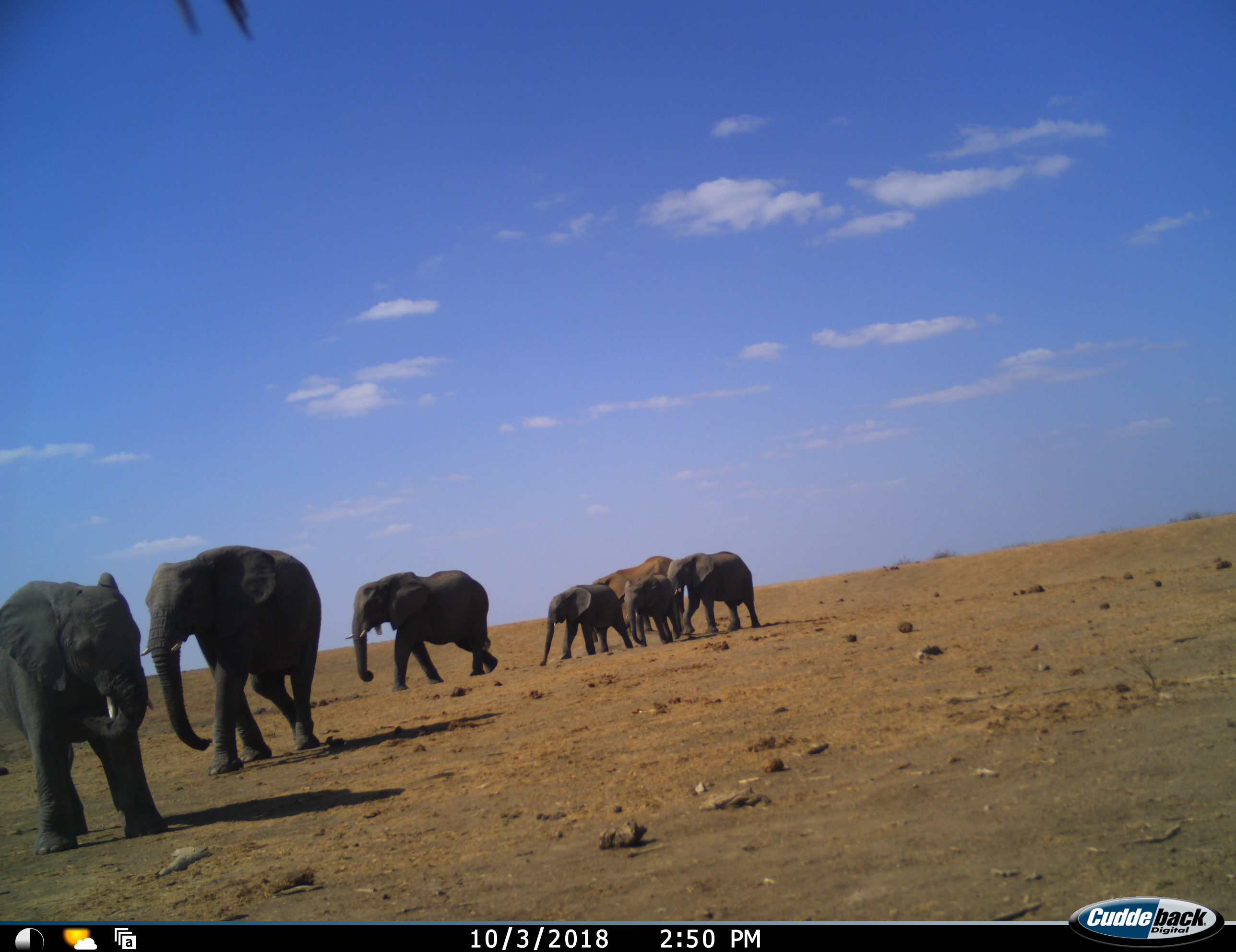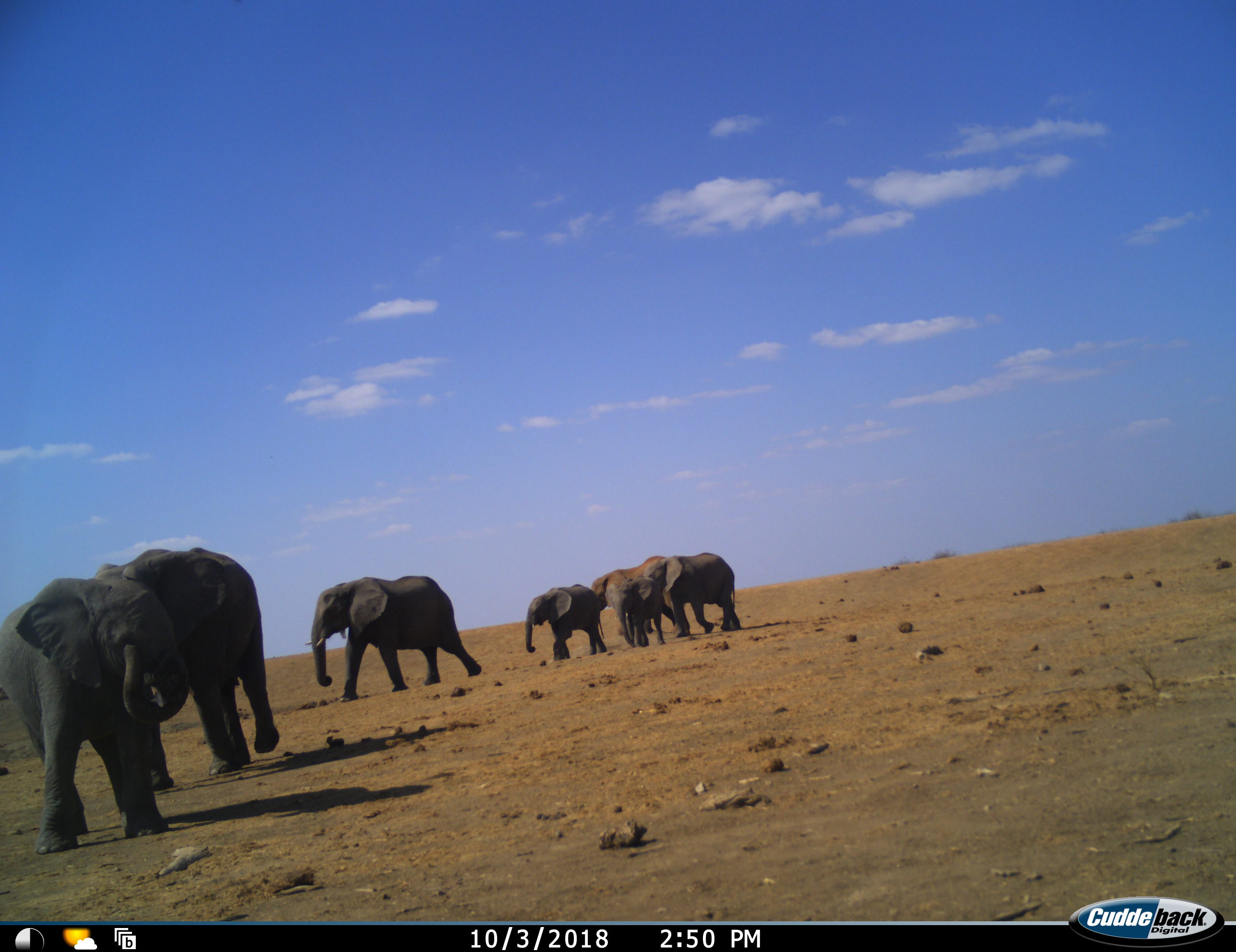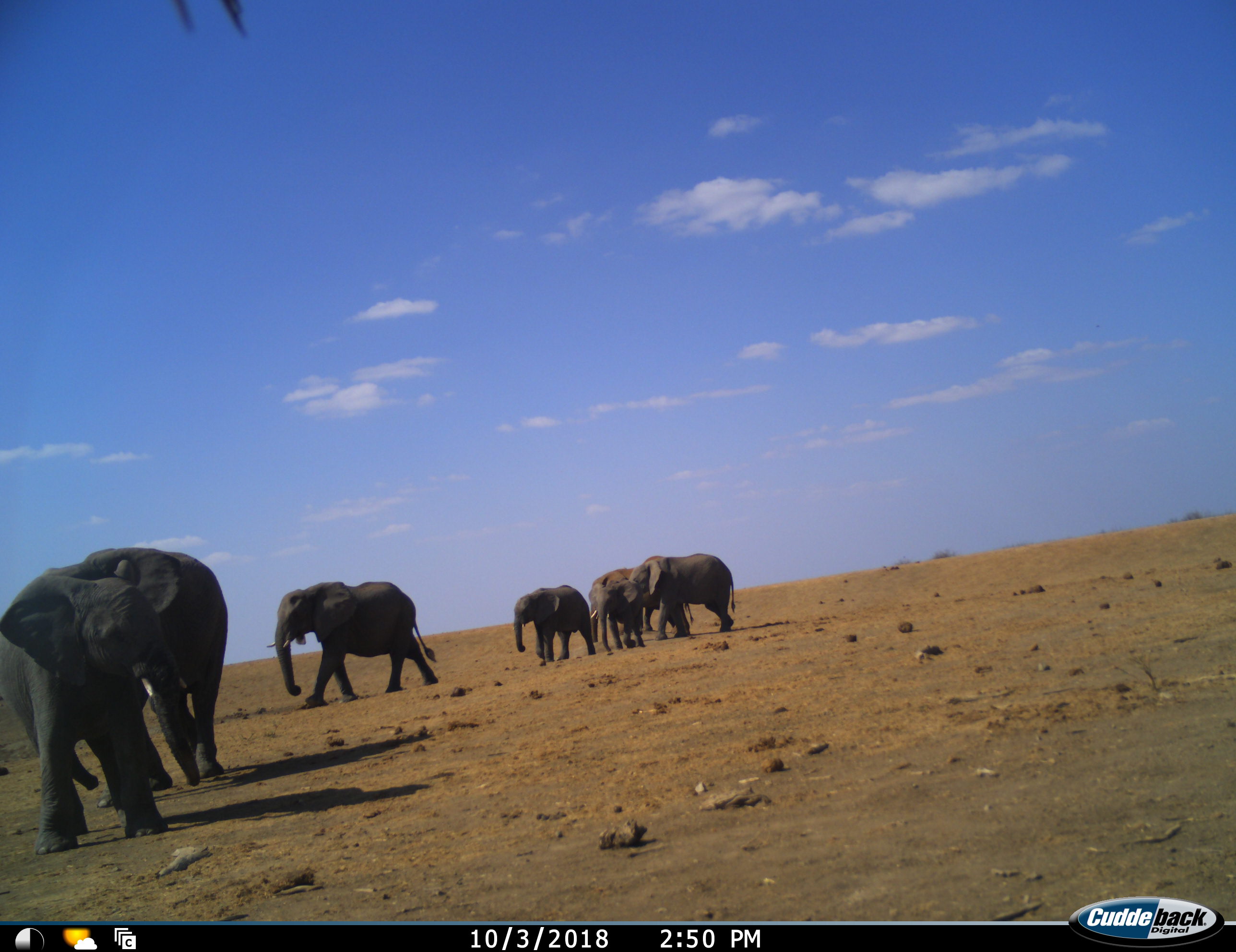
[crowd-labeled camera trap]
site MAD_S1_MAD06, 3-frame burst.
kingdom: Animalia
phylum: Chordata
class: Mammalia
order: Proboscidea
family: Elephantidae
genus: Loxodonta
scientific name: Loxodonta africana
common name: african bush elephant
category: elephant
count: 7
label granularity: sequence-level